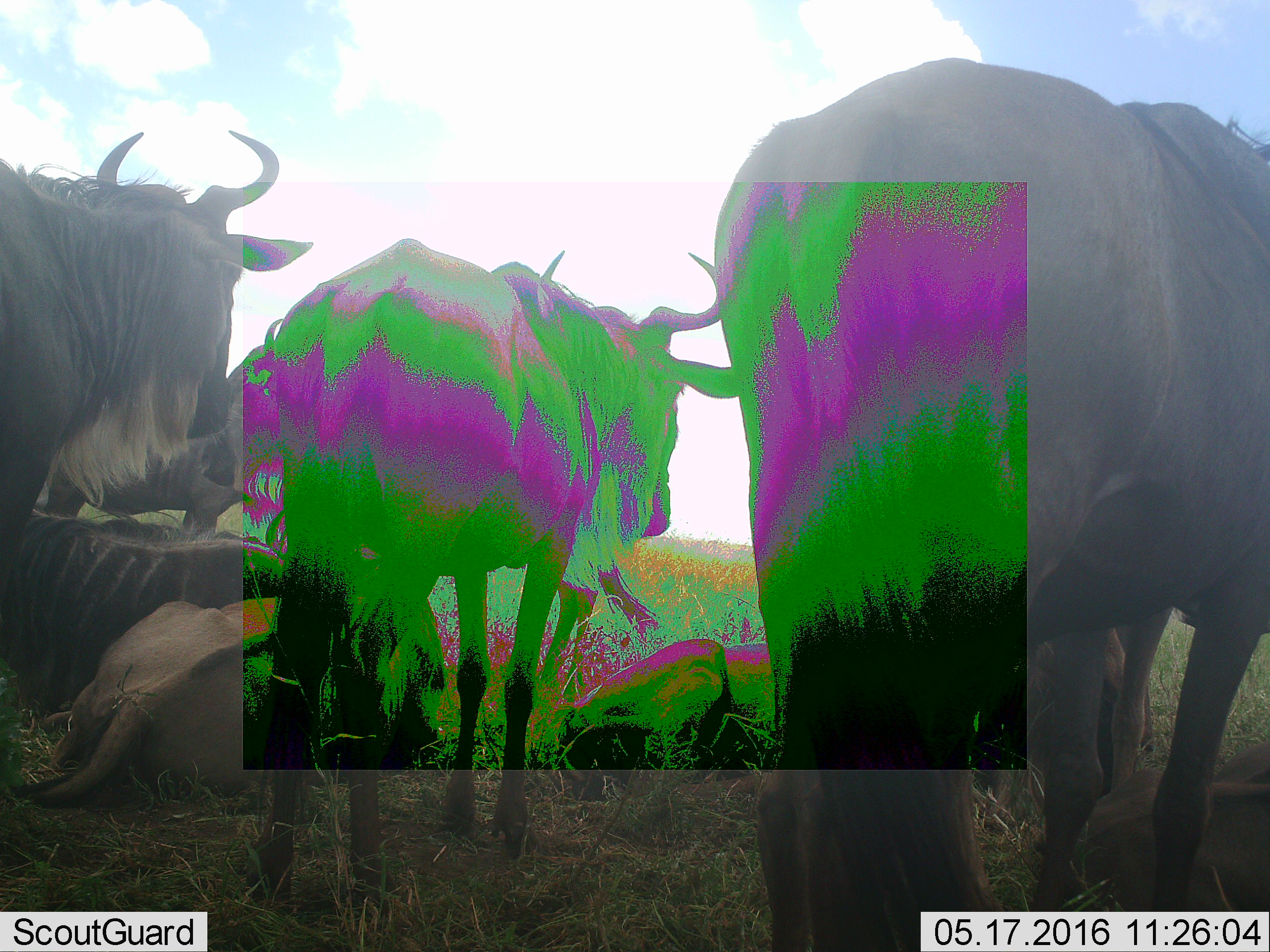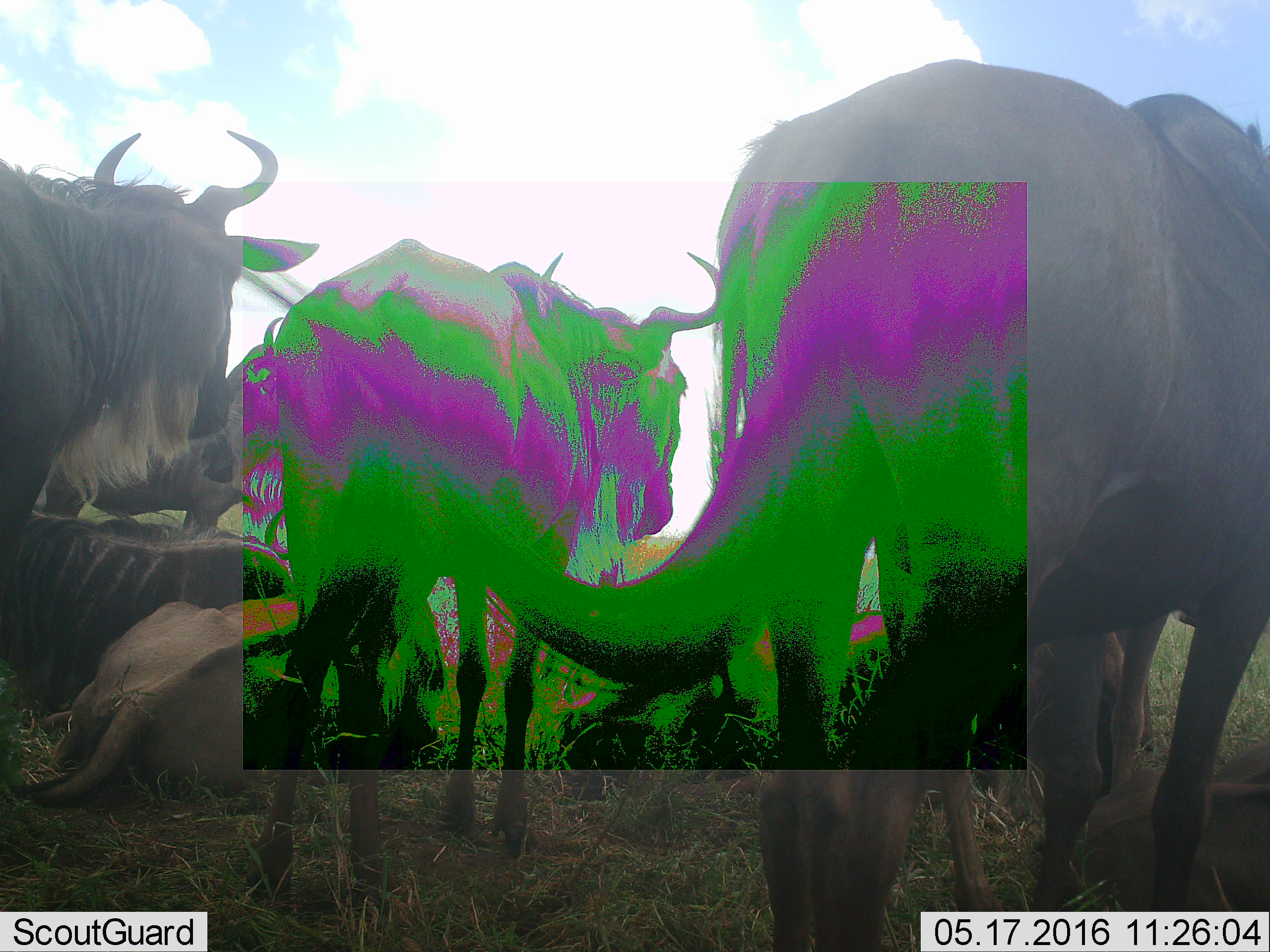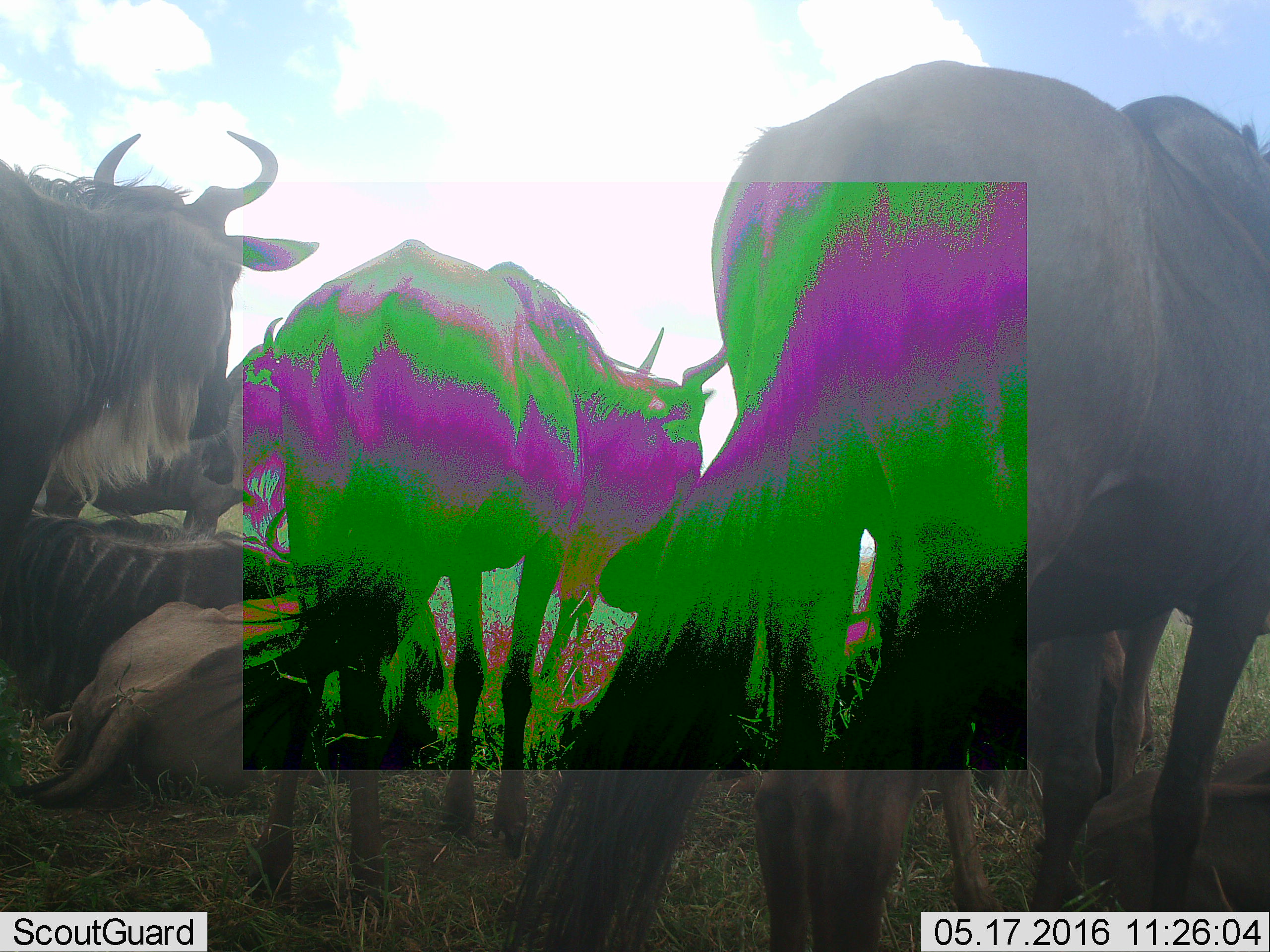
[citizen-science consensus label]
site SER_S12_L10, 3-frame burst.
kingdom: Animalia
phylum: Chordata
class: Mammalia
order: Artiodactyla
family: Bovidae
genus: Connochaetes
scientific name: Connochaetes taurinus taurinus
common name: blue wildebeest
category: wildebeestblue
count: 9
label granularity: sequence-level